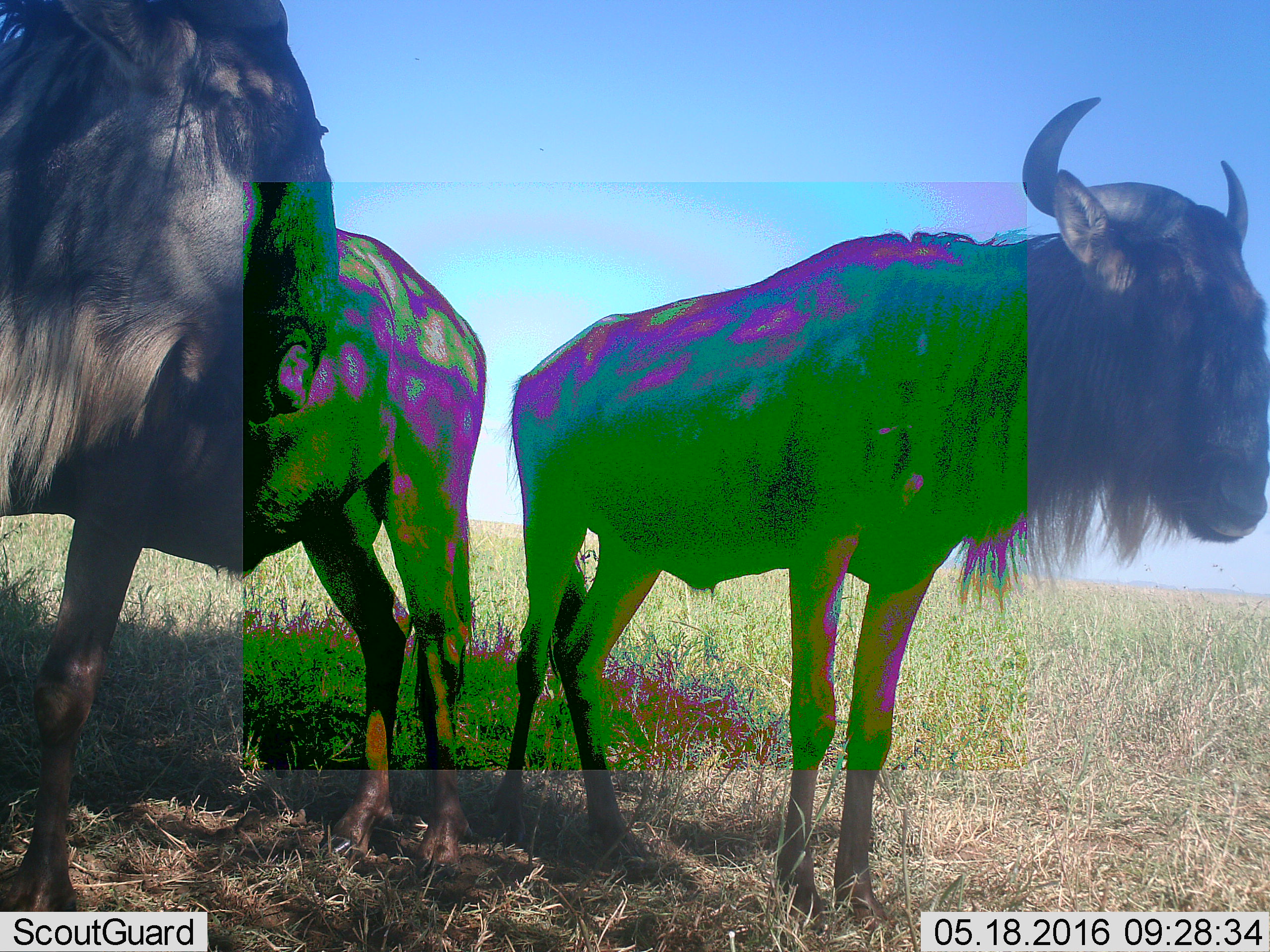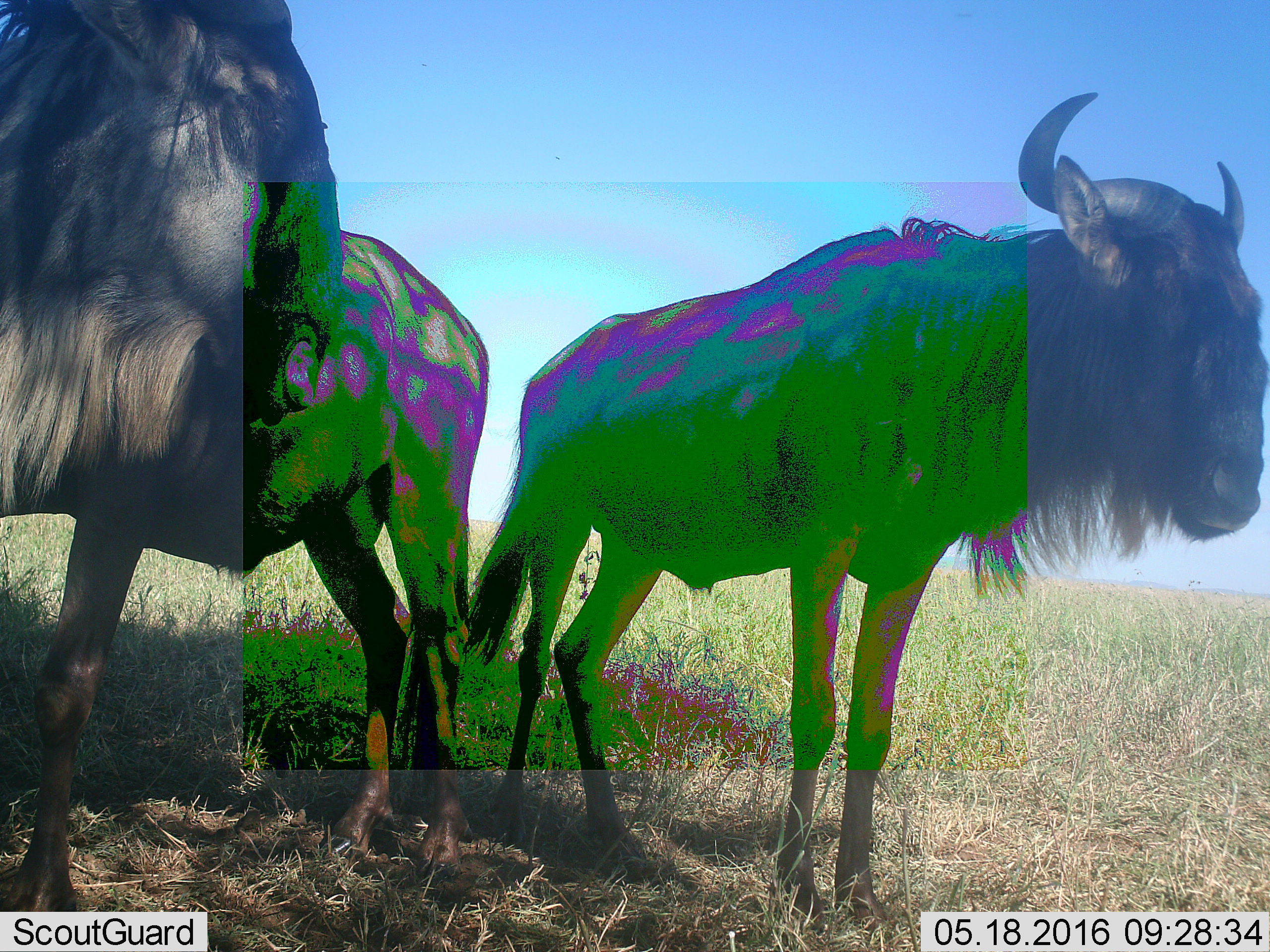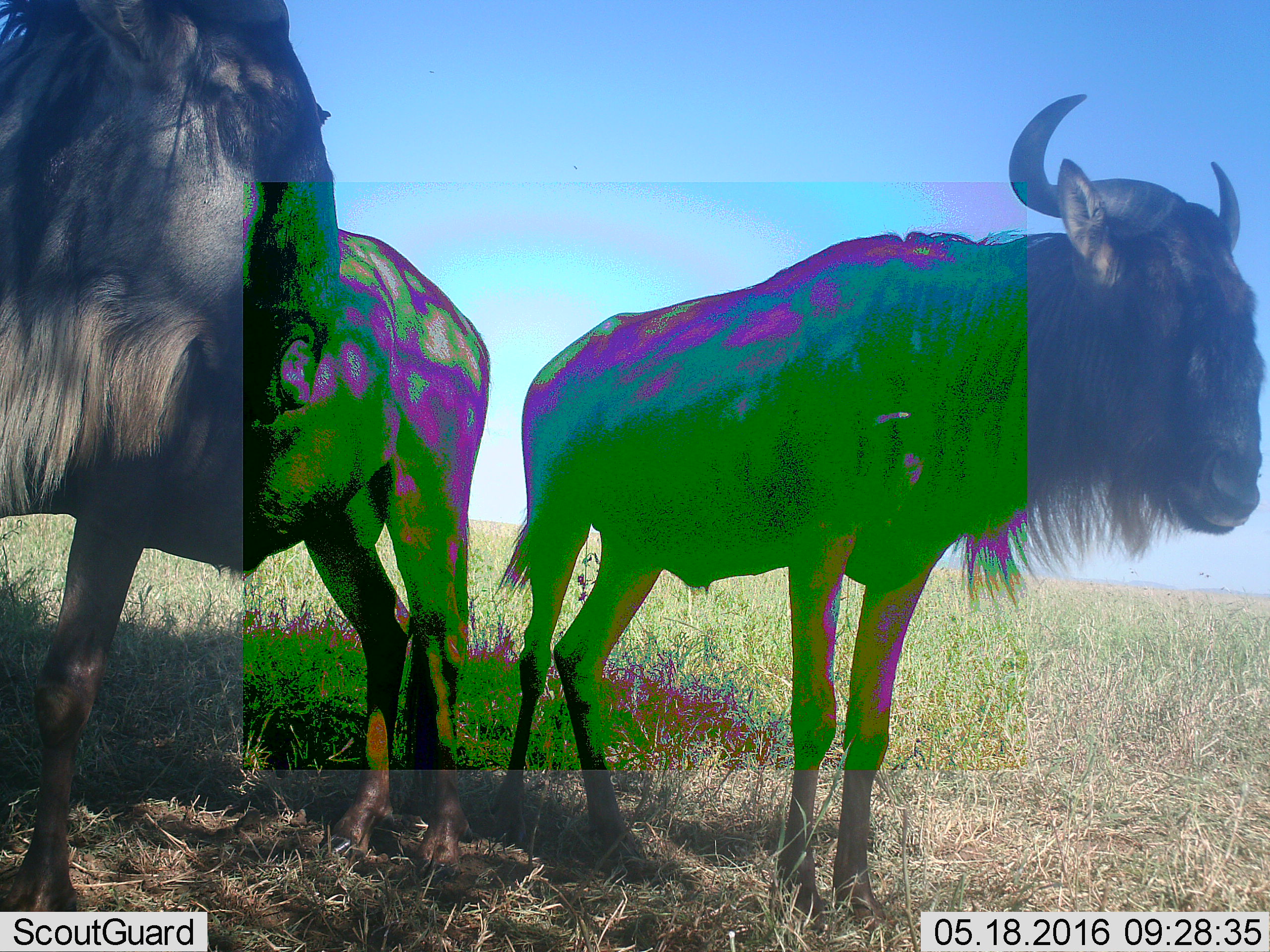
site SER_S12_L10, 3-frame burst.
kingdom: Animalia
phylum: Chordata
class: Mammalia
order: Artiodactyla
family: Bovidae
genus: Connochaetes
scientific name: Connochaetes taurinus taurinus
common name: blue wildebeest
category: wildebeestblue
Wildebeestblue (blue wildebeest) (Connochaetes taurinus taurinus), count 2. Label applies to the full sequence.